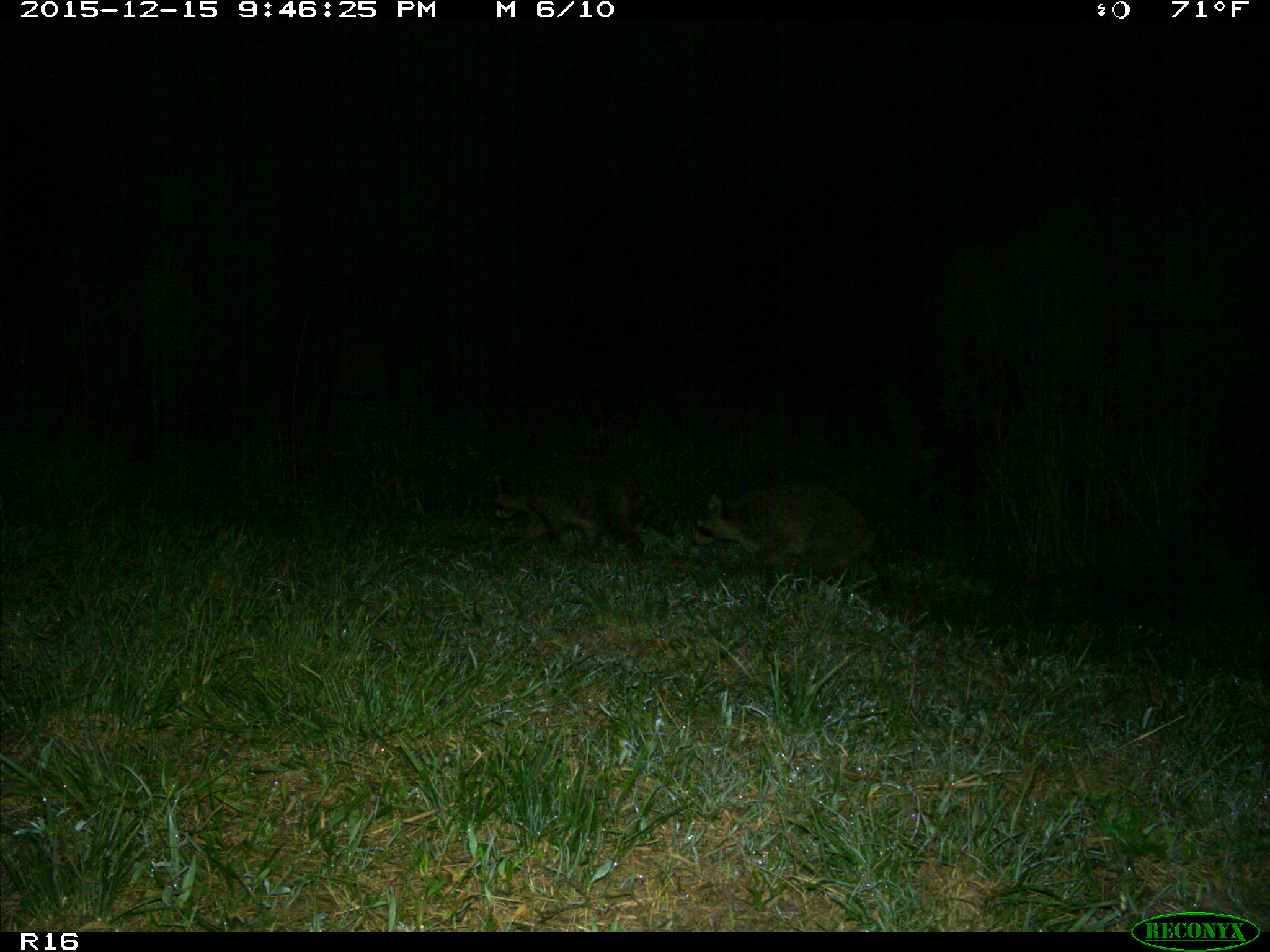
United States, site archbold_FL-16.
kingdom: Animalia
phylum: Chordata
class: Mammalia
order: Carnivora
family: Procyonidae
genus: Procyon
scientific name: Procyon lotor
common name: common raccoon